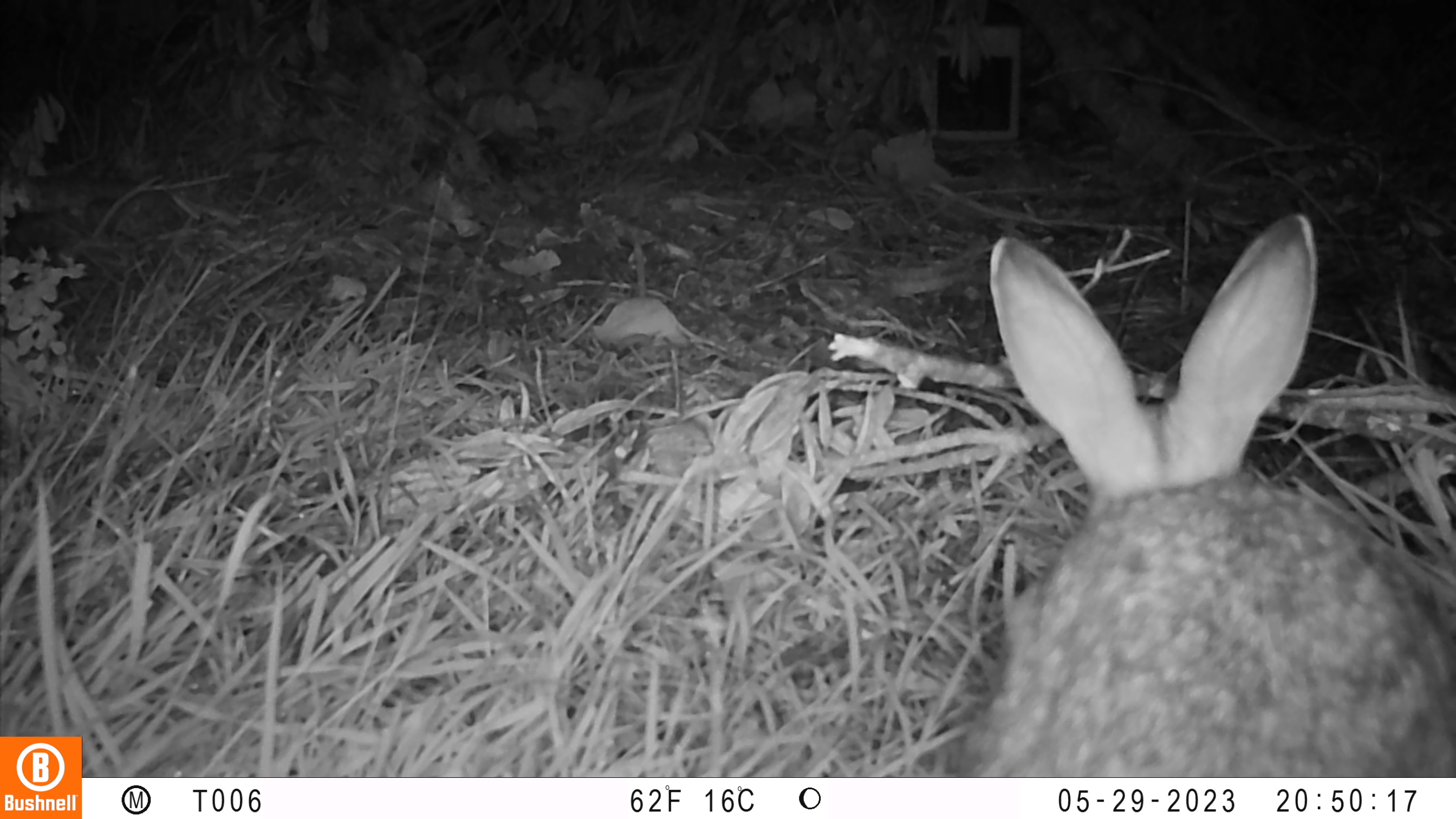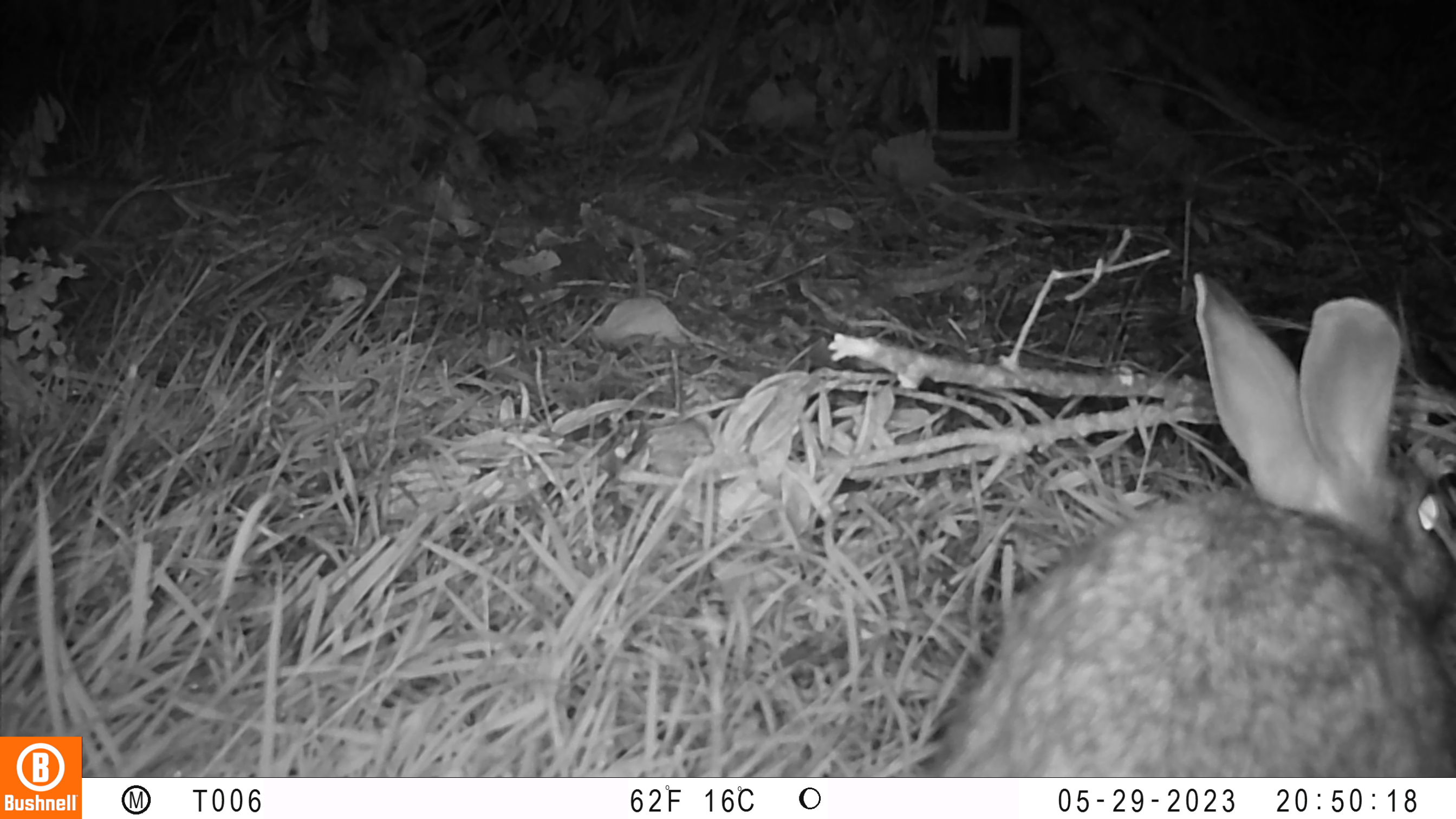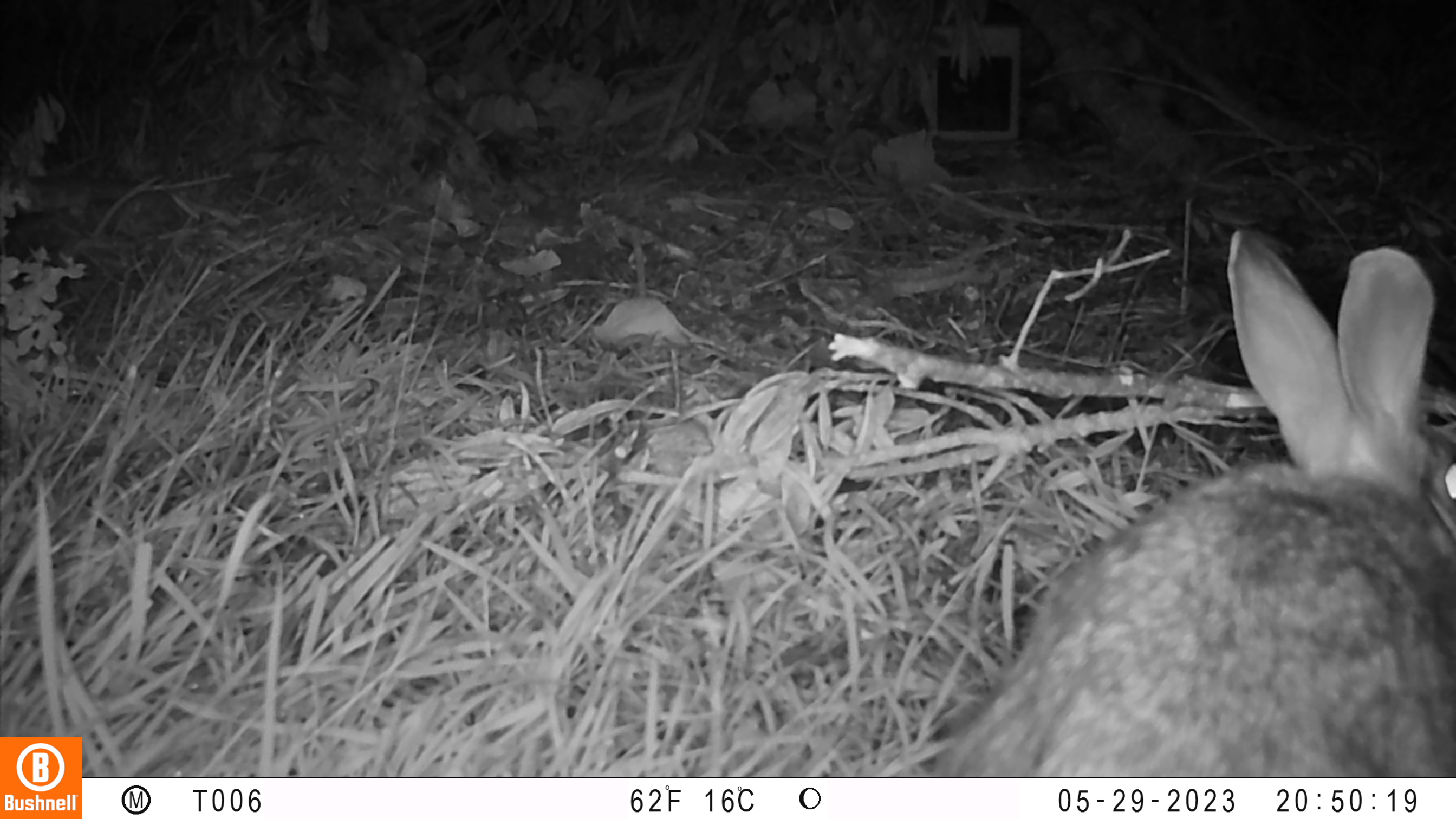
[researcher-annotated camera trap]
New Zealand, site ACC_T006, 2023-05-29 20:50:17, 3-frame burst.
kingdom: Animalia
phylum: Chordata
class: Mammalia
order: Lagomorpha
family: Leporidae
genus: Oryctolagus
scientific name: Oryctolagus cuniculus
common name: european rabbit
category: rabbit